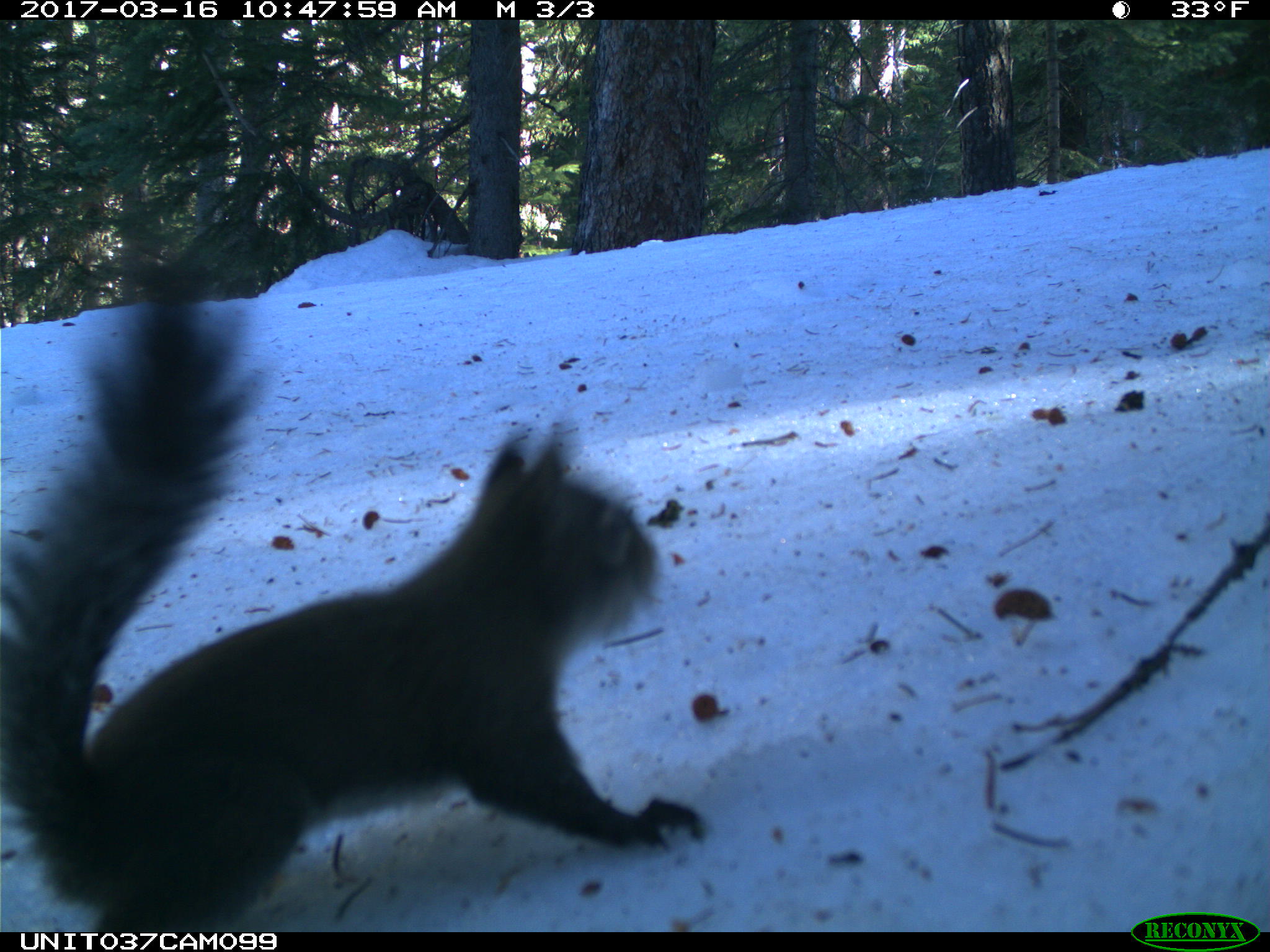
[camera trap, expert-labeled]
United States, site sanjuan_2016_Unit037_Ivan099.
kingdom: Animalia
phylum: Chordata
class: Mammalia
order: Rodentia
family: Sciuridae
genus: Tamiasciurus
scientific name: Tamiasciurus hudsonicus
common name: american red squirrel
Tamiasciurus hudsonicus (american red squirrel).